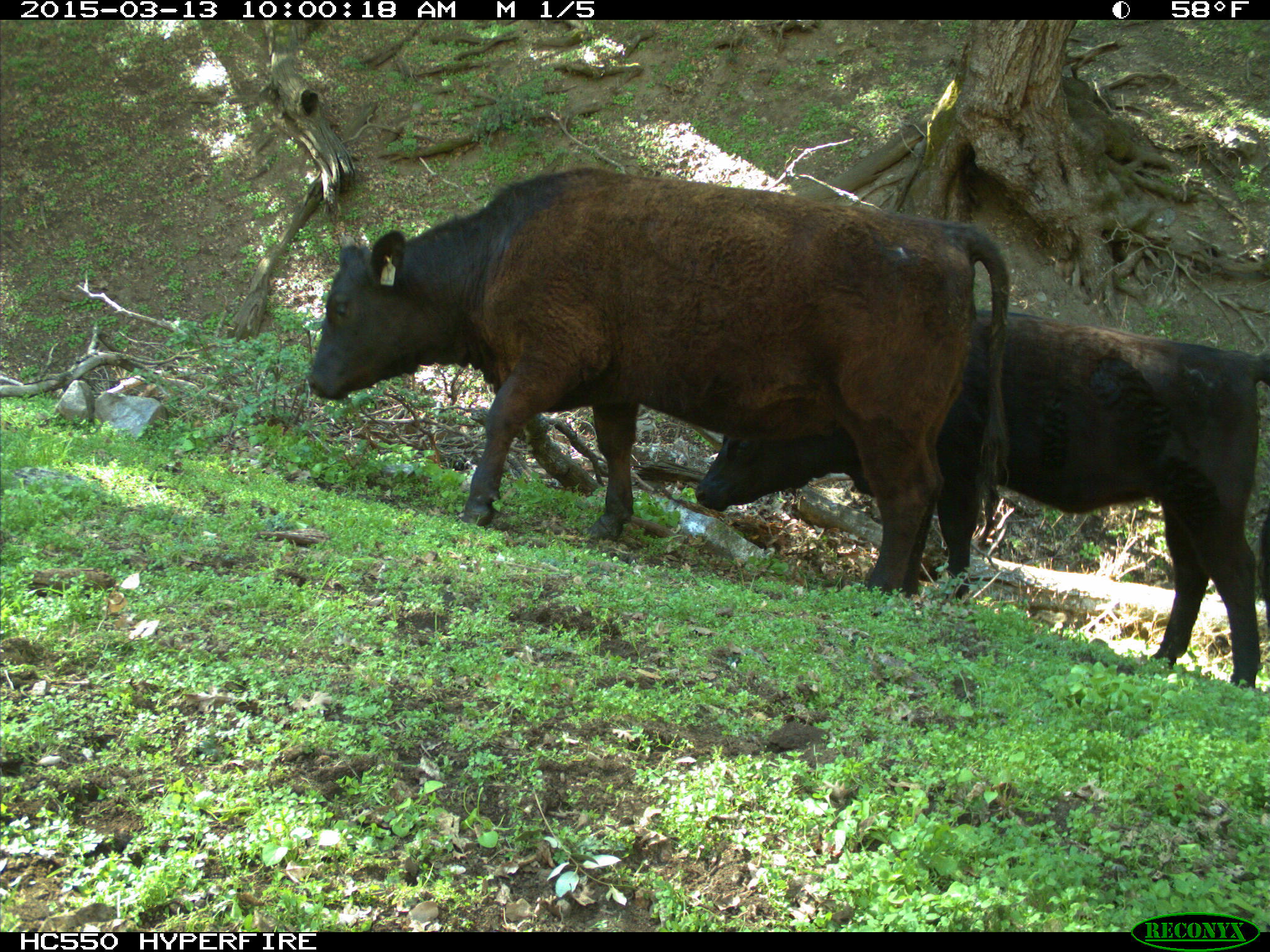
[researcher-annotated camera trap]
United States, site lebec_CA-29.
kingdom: Animalia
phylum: Chordata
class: Mammalia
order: Artiodactyla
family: Bovidae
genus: Bos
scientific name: Bos taurus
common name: domestic cow